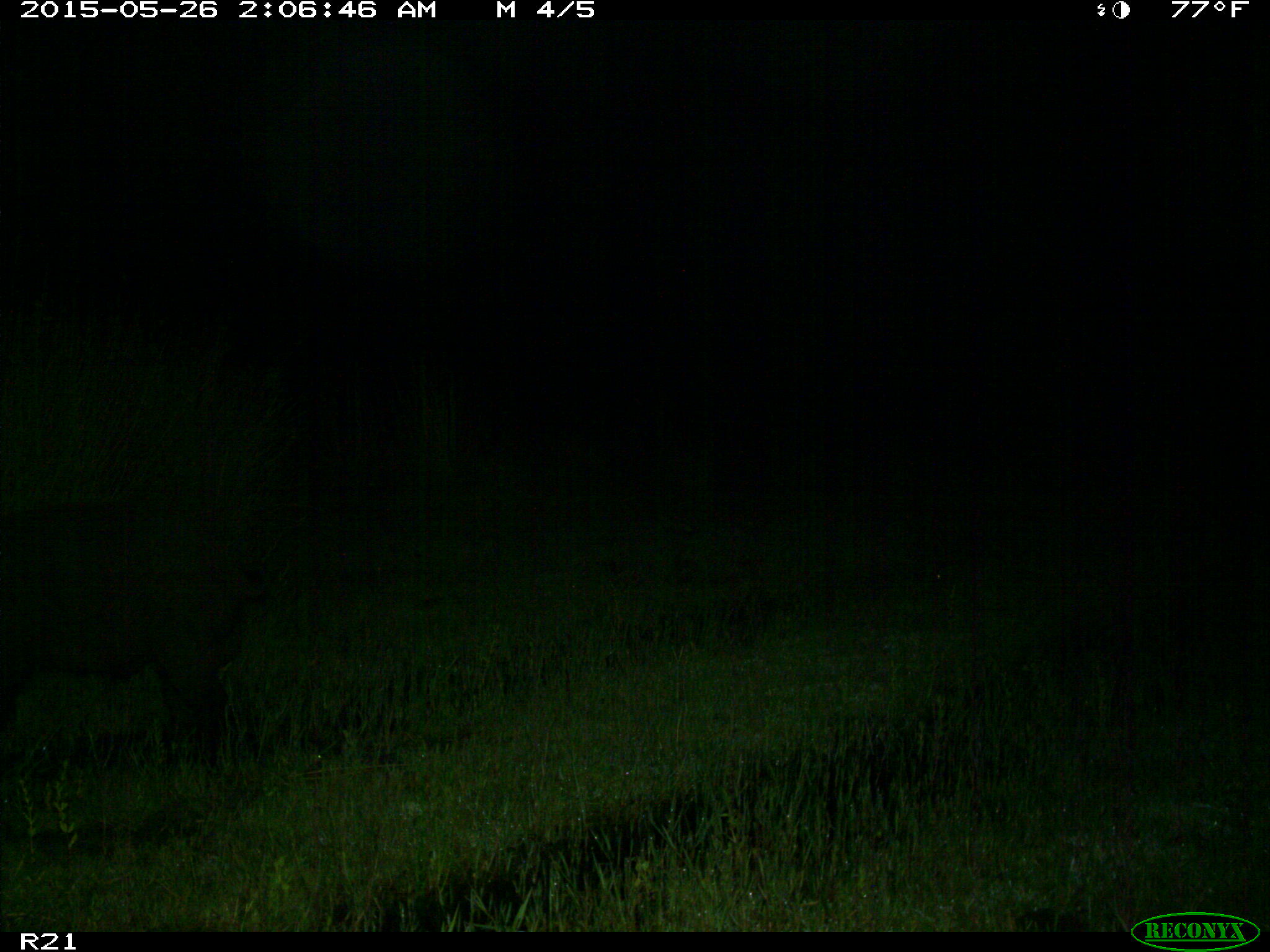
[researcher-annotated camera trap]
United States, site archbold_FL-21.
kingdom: Animalia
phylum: Chordata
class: Mammalia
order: Artiodactyla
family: Suidae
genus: Sus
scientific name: Sus scrofa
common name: wild boar